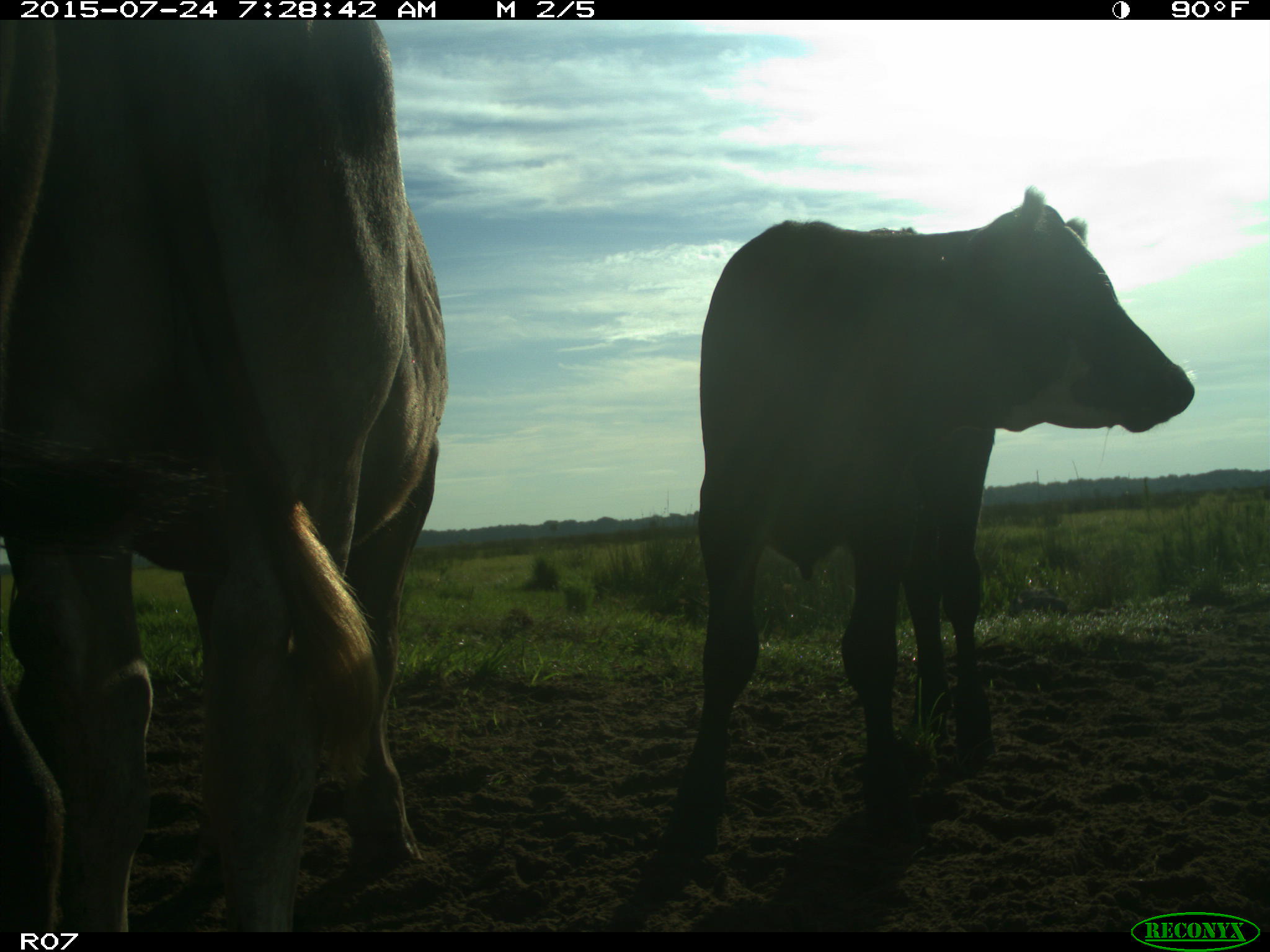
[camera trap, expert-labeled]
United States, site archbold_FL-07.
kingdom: Animalia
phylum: Chordata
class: Mammalia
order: Artiodactyla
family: Bovidae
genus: Bos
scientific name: Bos taurus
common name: domestic cow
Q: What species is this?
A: Bos taurus (domestic cow).